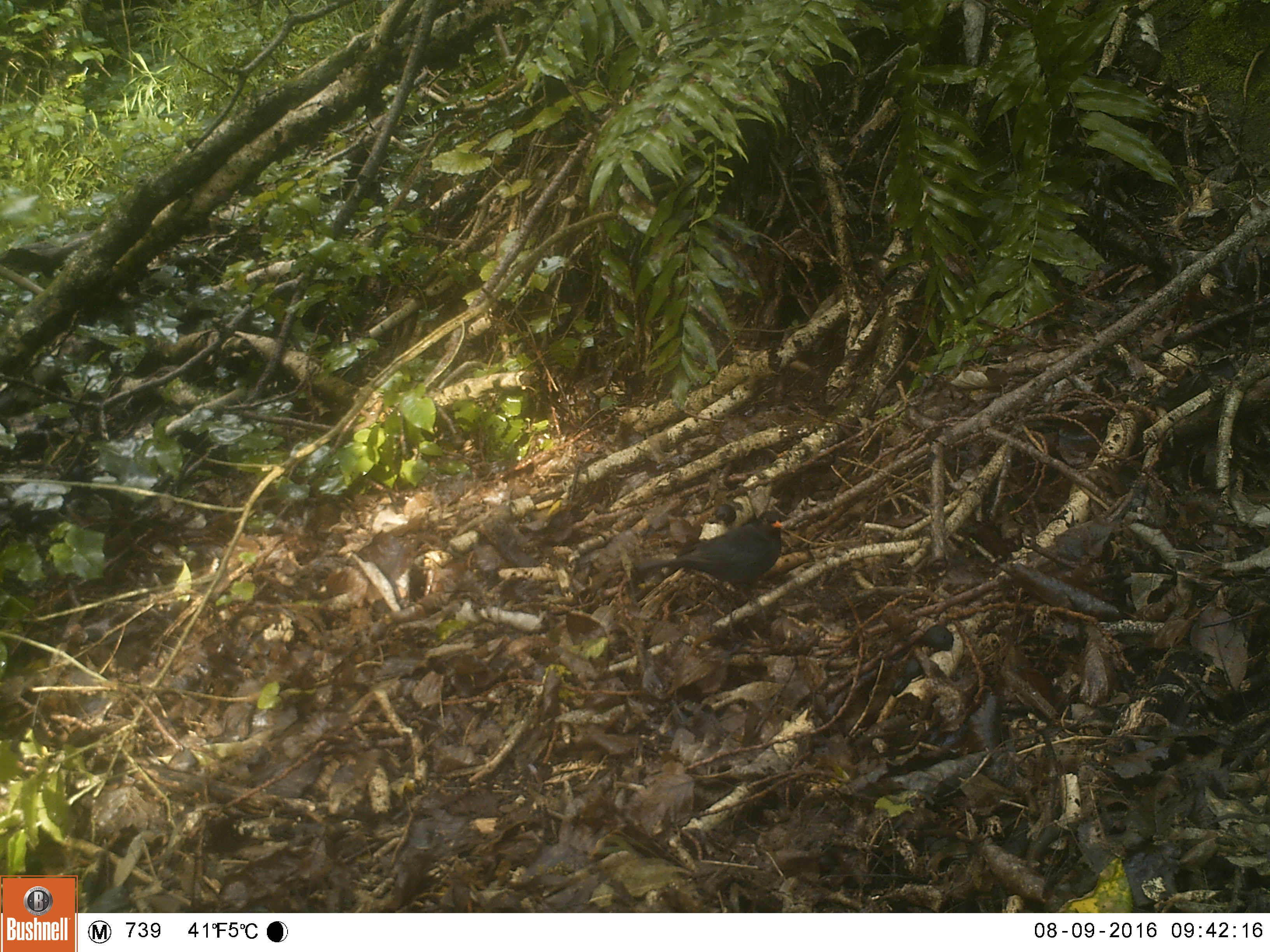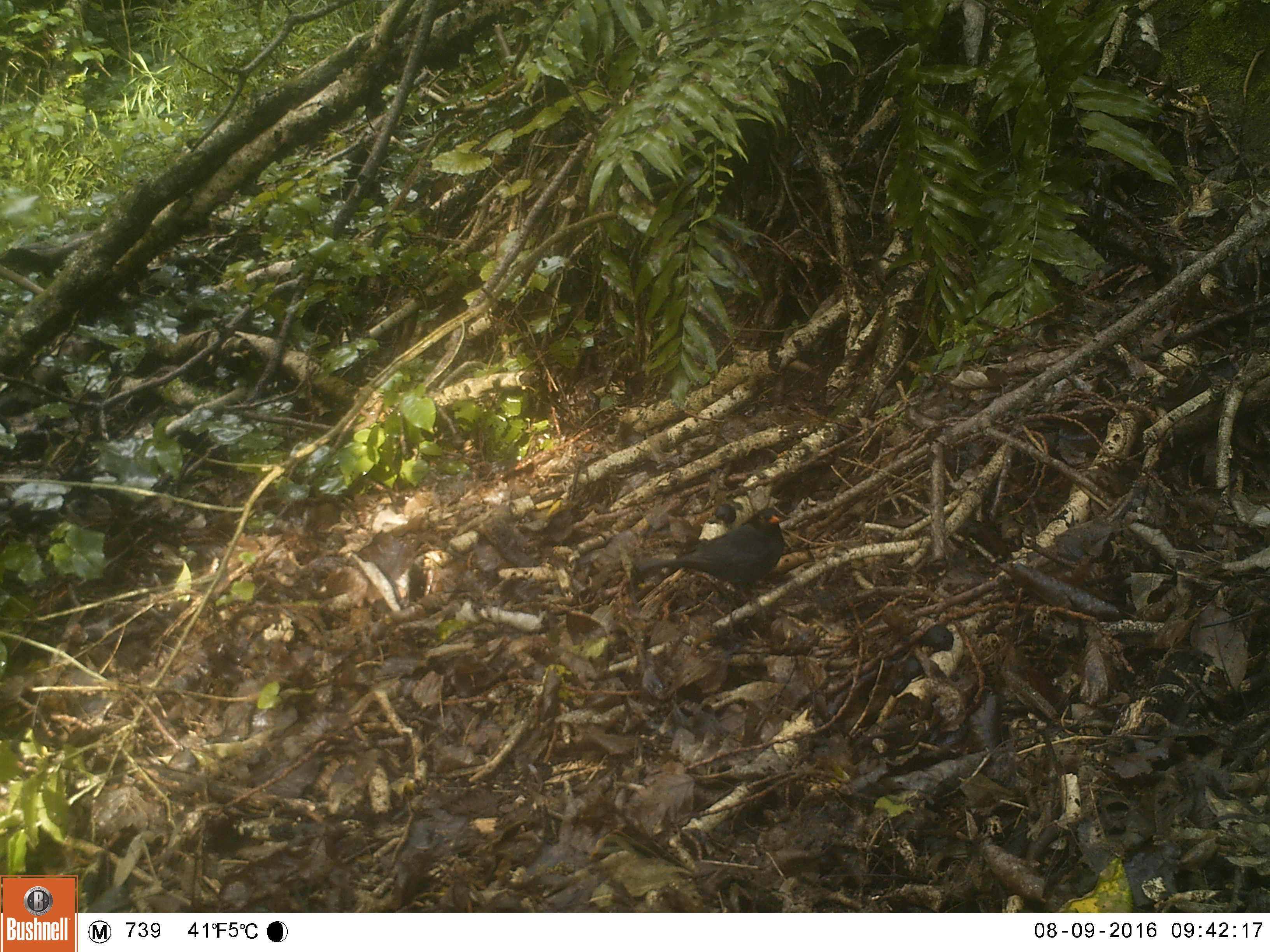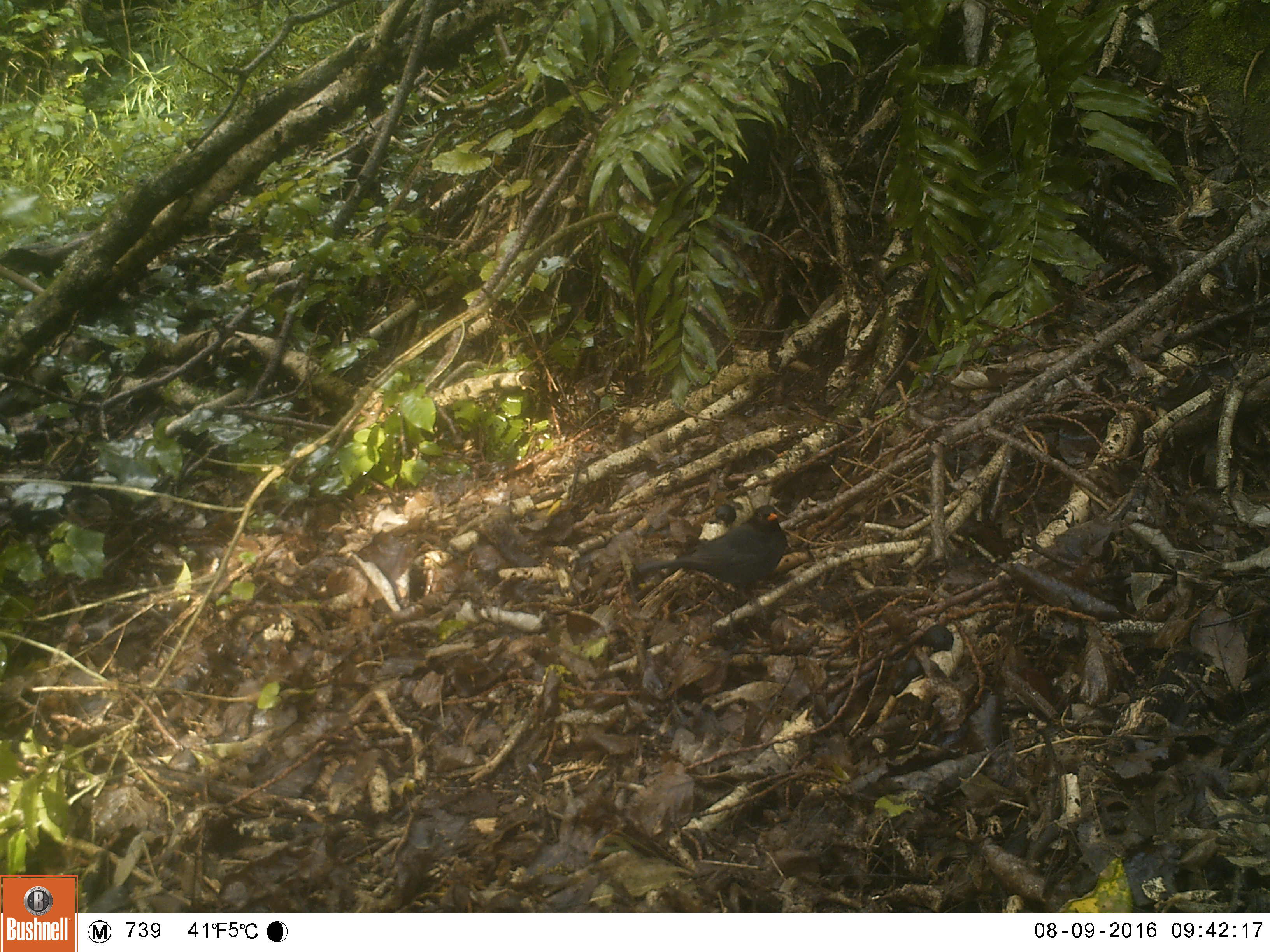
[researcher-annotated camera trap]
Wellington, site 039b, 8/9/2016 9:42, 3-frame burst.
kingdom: Animalia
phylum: Chordata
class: Aves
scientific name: Aves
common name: bird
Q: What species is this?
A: Bird (Aves).